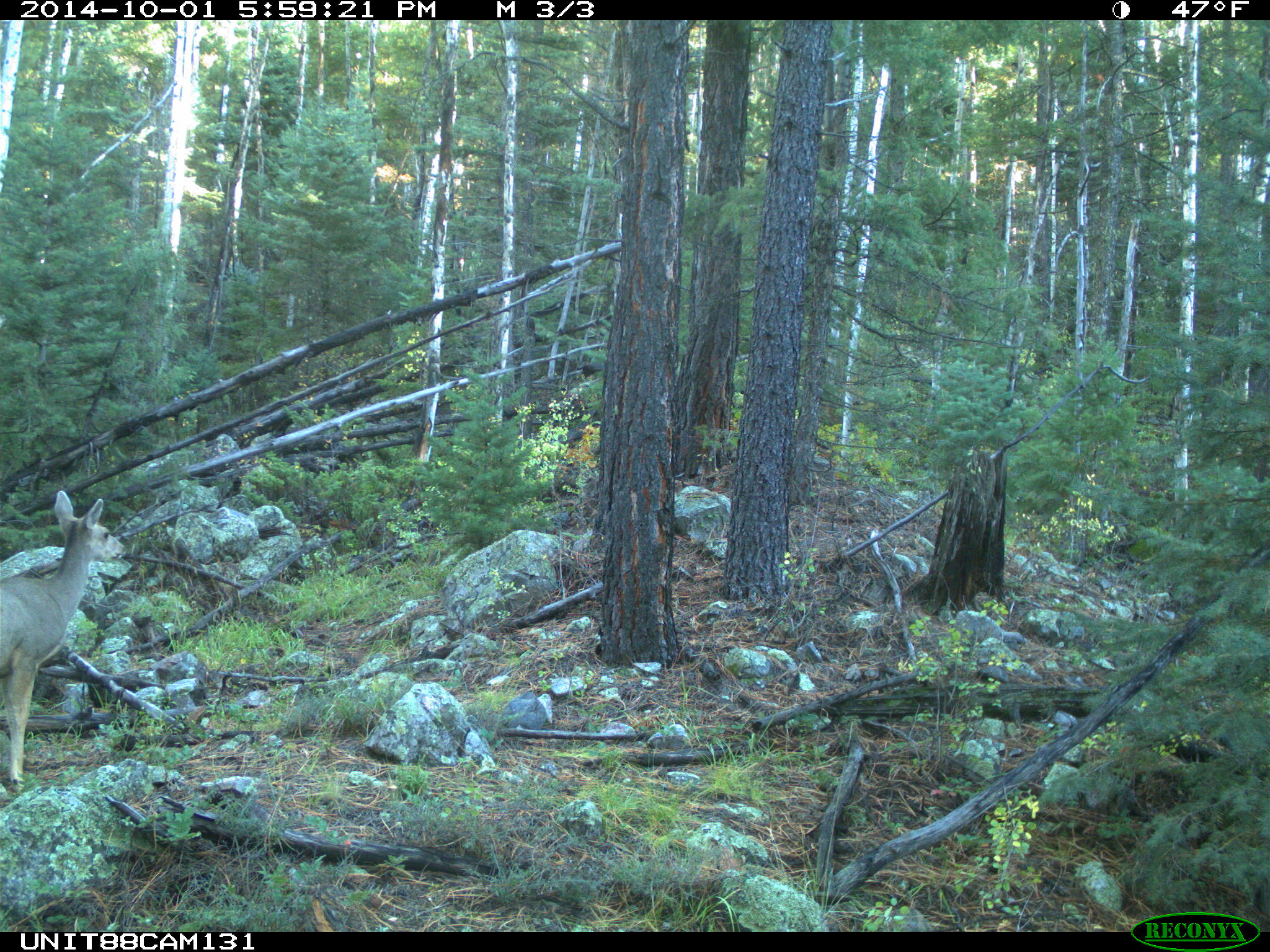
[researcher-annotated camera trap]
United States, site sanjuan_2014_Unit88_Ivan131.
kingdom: Animalia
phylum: Chordata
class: Mammalia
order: Artiodactyla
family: Cervidae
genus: Odocoileus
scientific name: Odocoileus hemionus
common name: mule deer